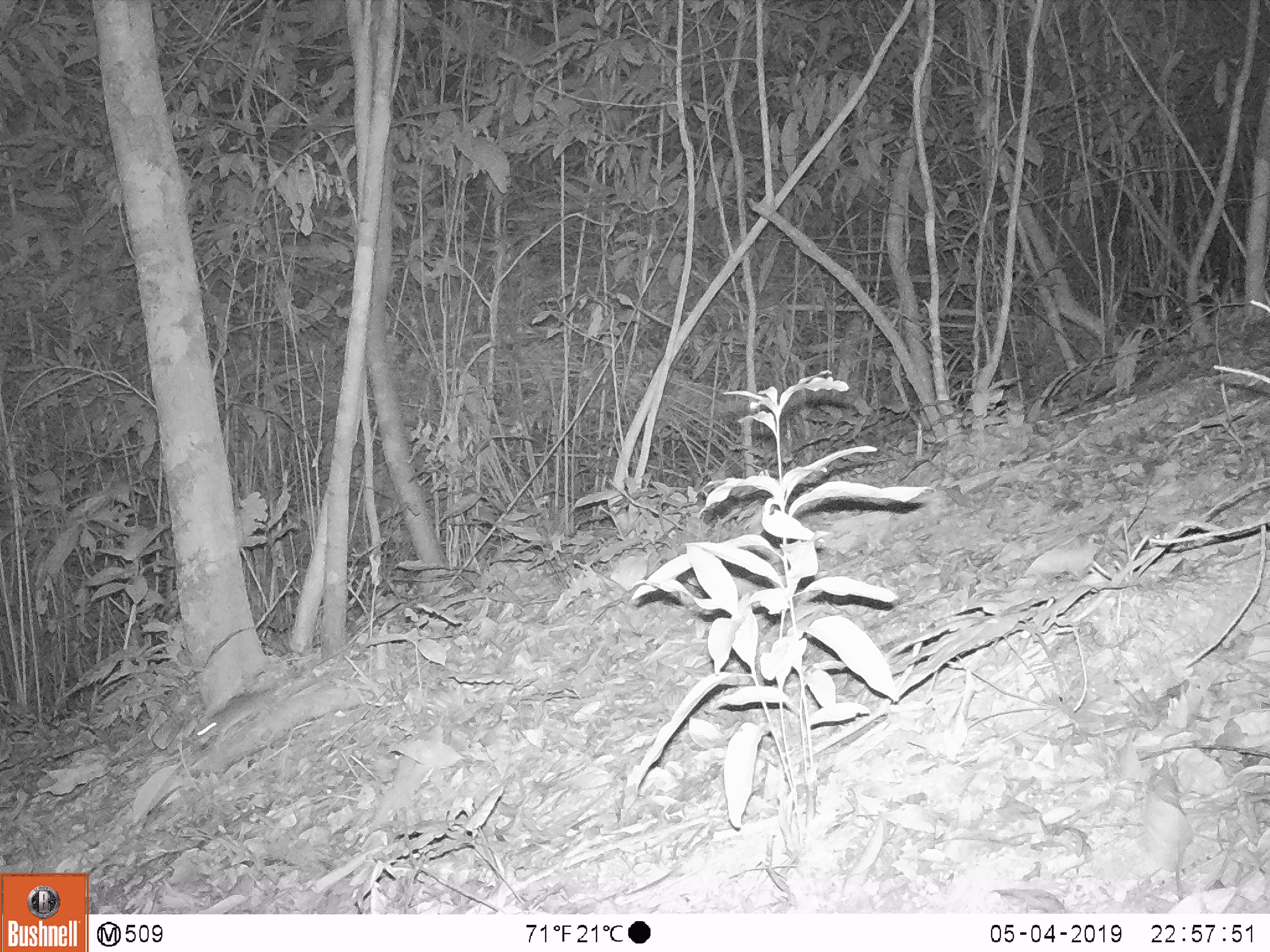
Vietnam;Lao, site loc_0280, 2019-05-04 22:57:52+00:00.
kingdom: Animalia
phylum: Chordata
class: Mammalia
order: Rodentia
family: Muridae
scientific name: Muridae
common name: old-world mice and rats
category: unidentified murid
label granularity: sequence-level